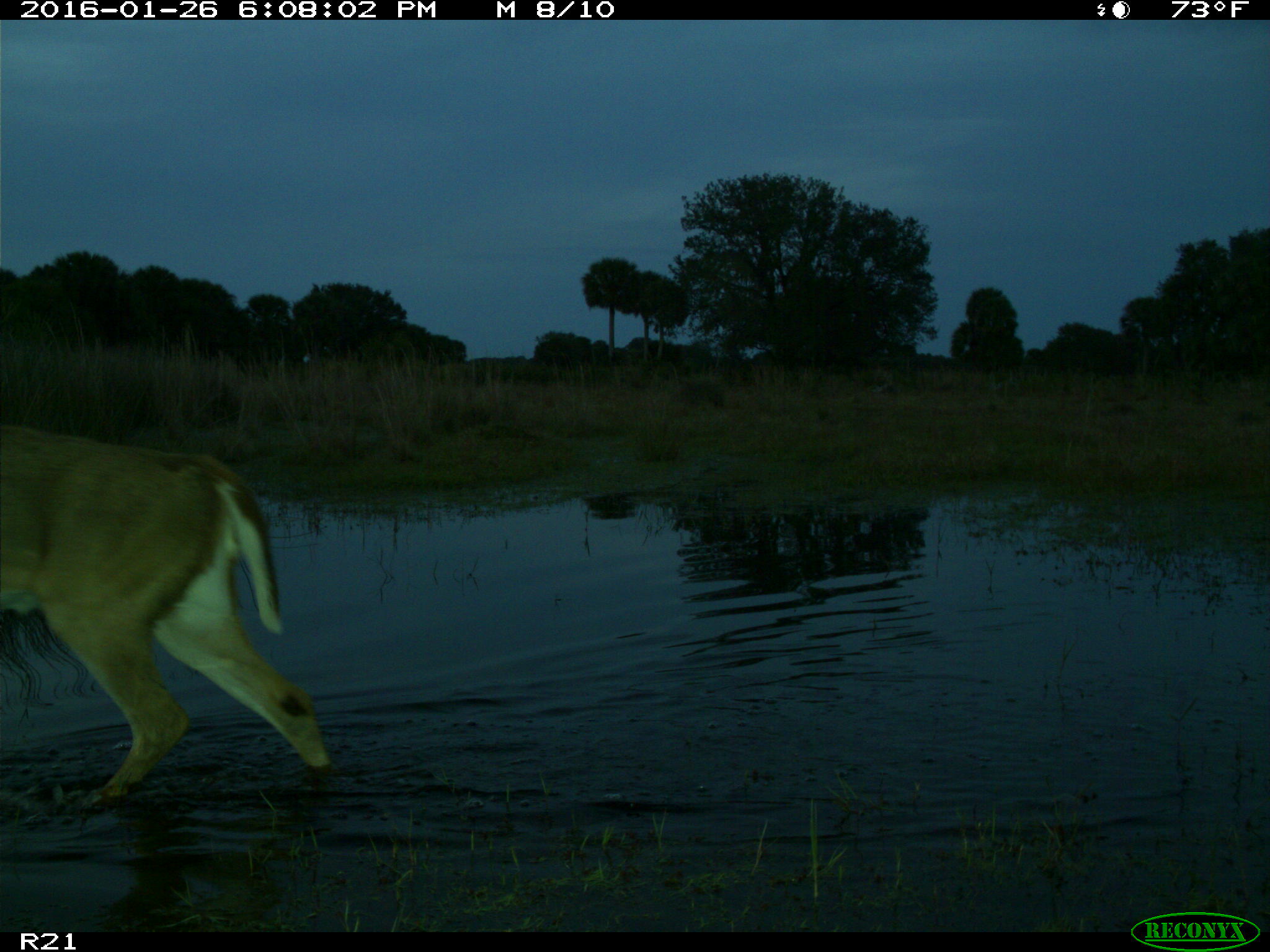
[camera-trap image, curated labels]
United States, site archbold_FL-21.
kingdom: Animalia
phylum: Chordata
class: Mammalia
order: Artiodactyla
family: Cervidae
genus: Odocoileus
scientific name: Odocoileus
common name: deer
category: unidentified deer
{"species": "unidentified deer (deer) (Odocoileus)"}